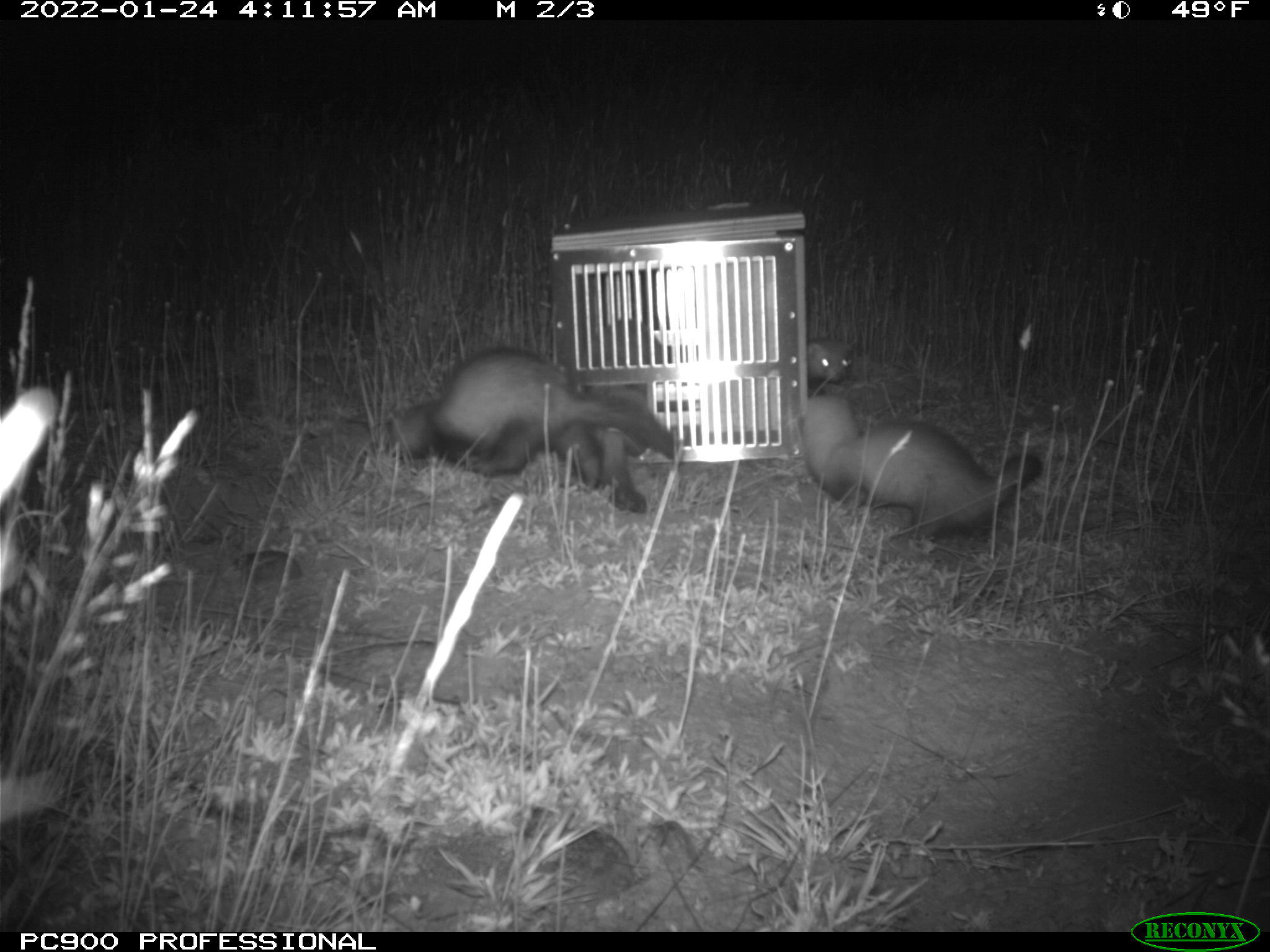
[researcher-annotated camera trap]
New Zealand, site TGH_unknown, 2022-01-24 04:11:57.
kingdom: Animalia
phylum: Chordata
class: Mammalia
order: Carnivora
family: Mustelidae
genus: Mustela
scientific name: Mustela furo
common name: ferret